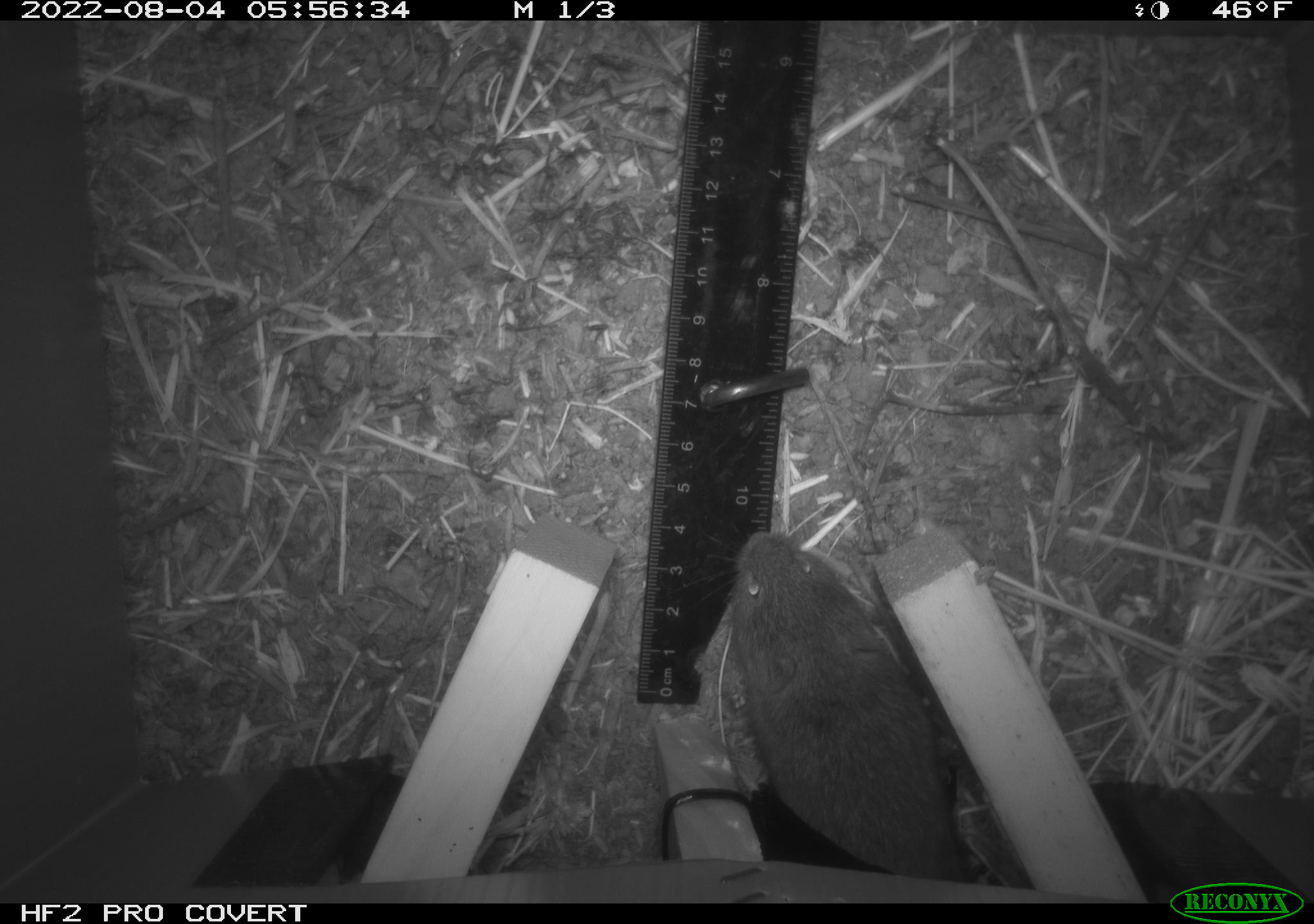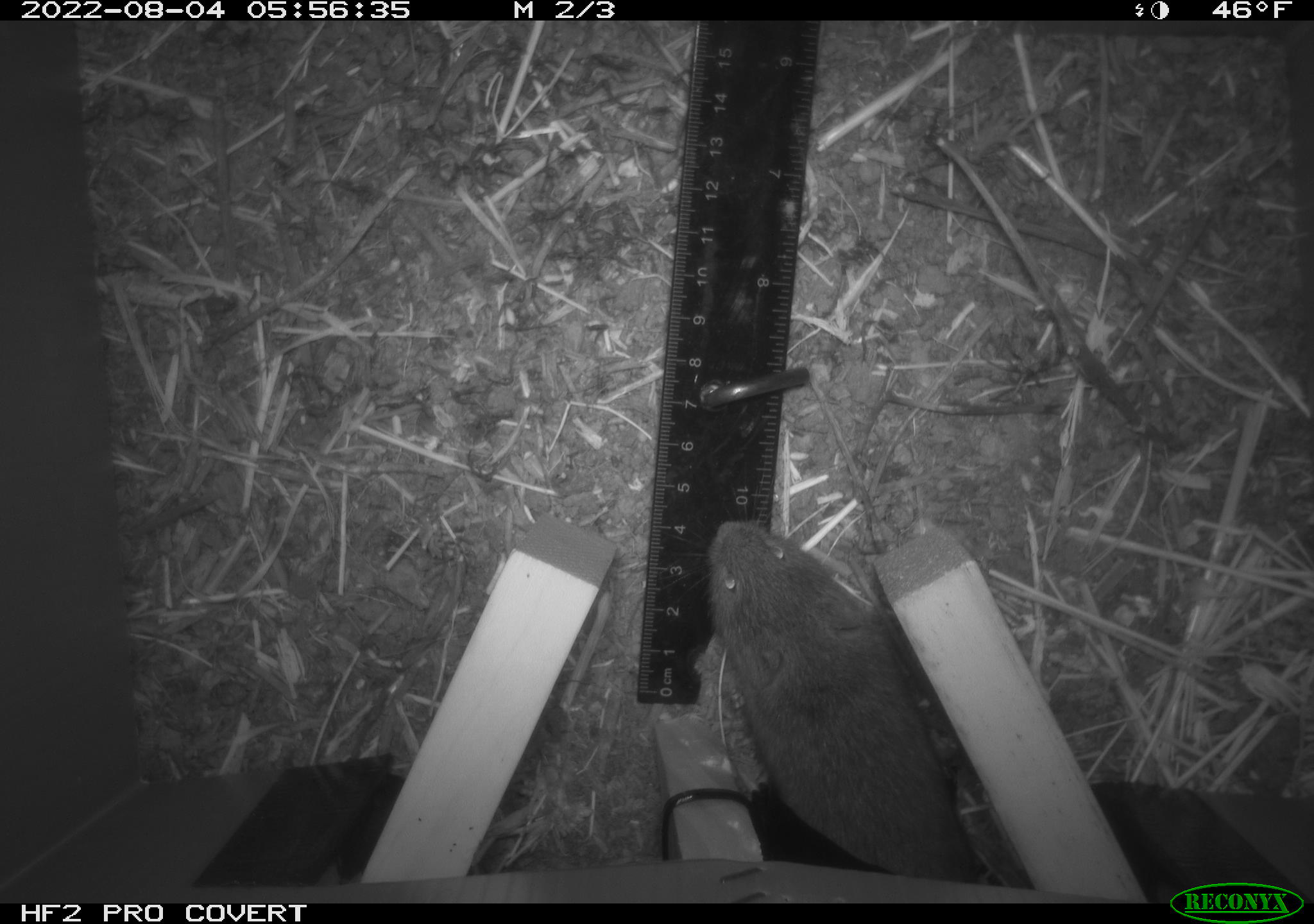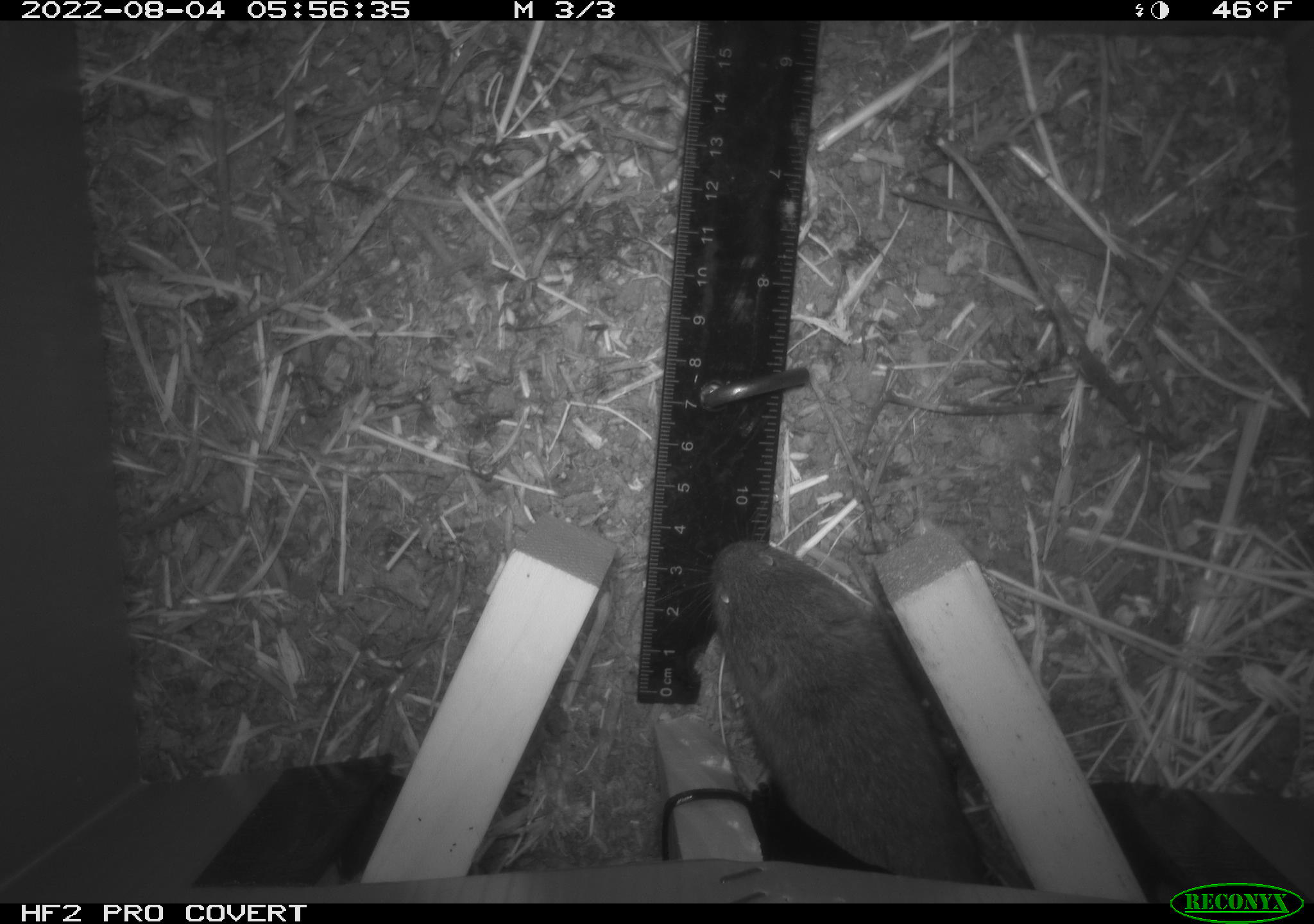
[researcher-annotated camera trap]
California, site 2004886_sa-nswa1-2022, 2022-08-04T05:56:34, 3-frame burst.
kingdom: Animalia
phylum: Chordata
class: Mammalia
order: Rodentia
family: Cricetidae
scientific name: Cricetidae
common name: hamsters, voles, lemmings, and allies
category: cricetidae family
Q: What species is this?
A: Cricetidae family (hamsters, voles, lemmings, and allies) (Cricetidae).